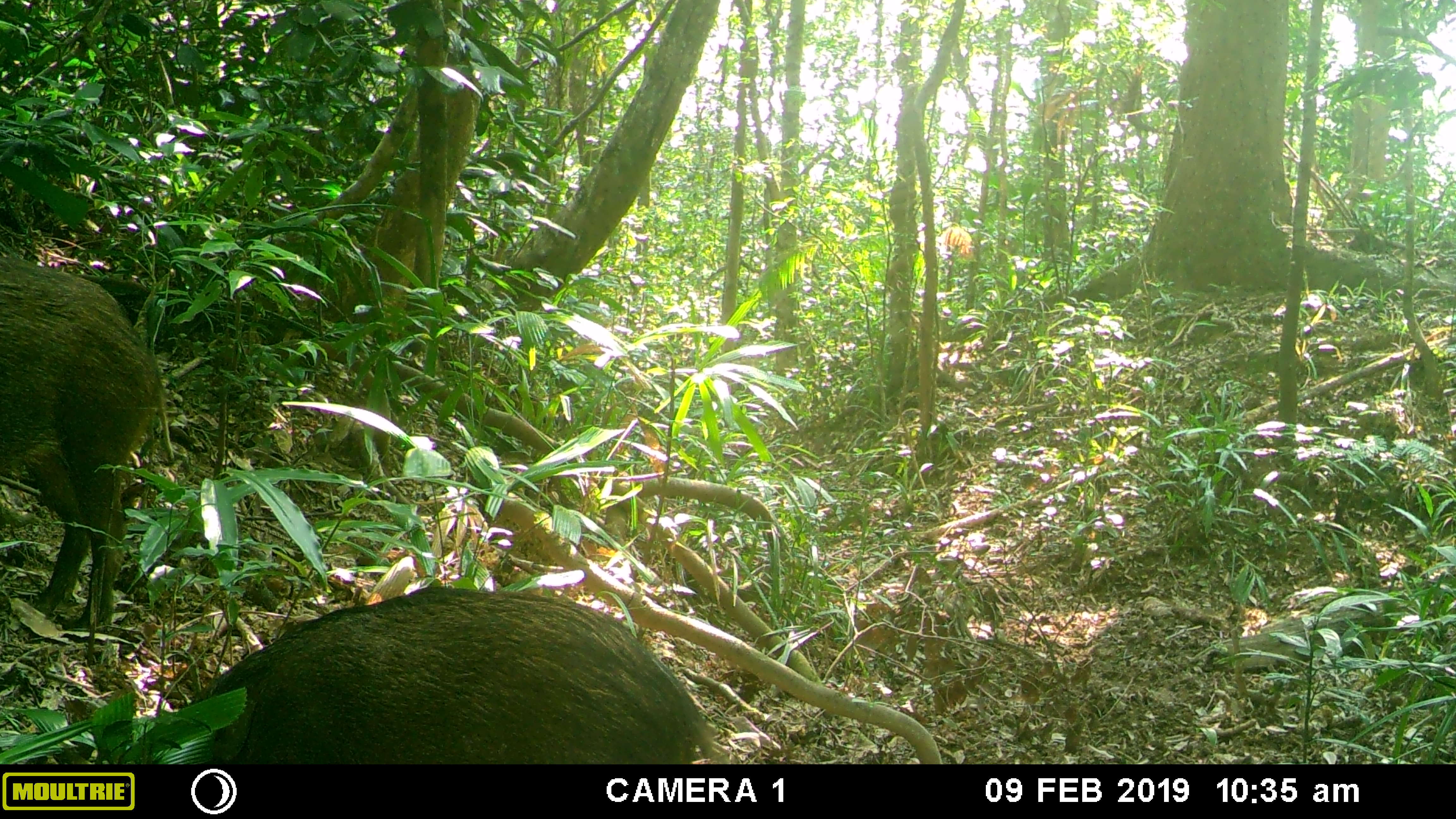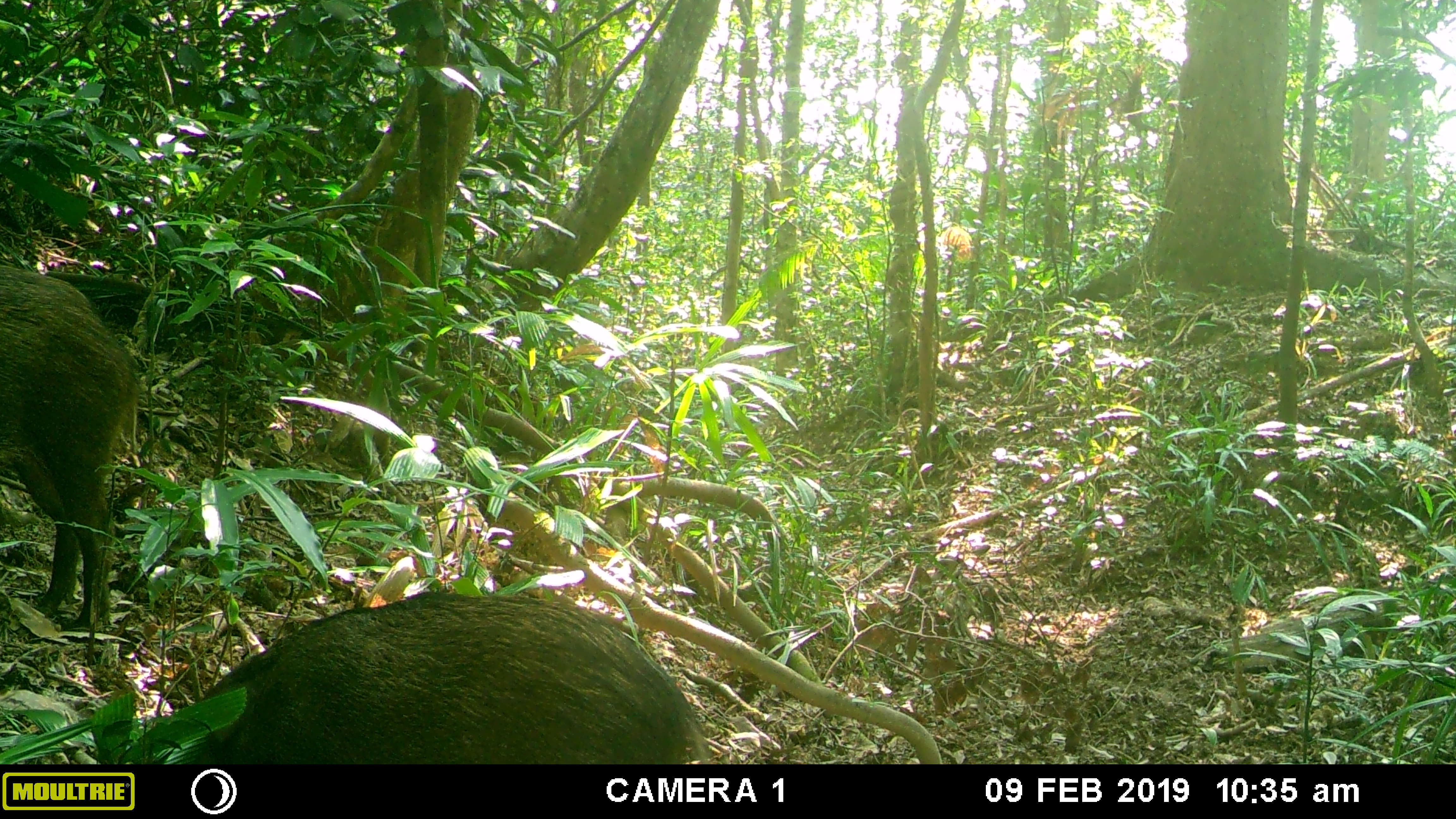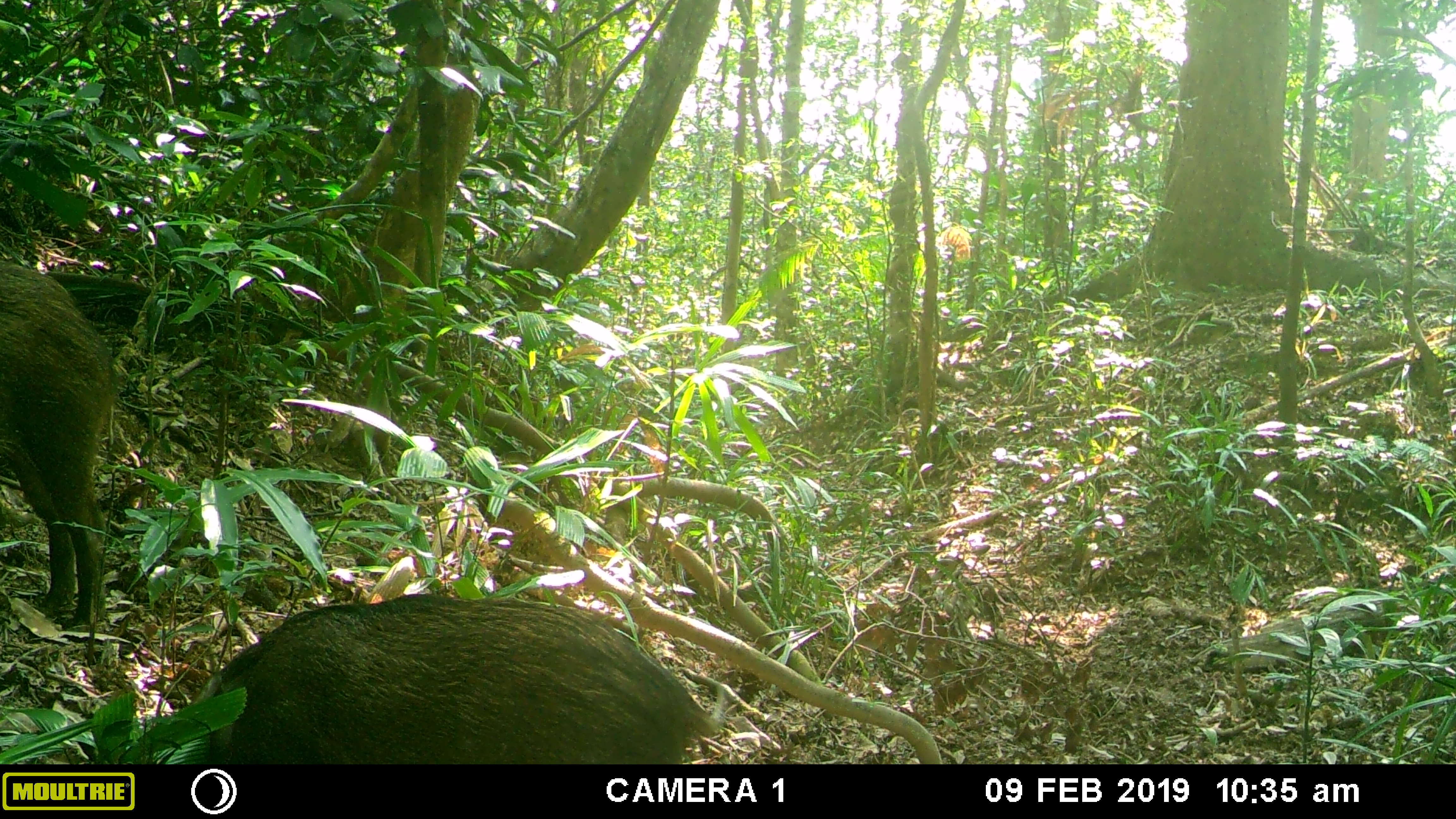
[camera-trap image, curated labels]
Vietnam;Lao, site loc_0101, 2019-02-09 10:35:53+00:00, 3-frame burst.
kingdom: Animalia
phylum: Chordata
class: Mammalia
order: Artiodactyla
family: Suidae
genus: Sus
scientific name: Sus scrofa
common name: eurasian wild pig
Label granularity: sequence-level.